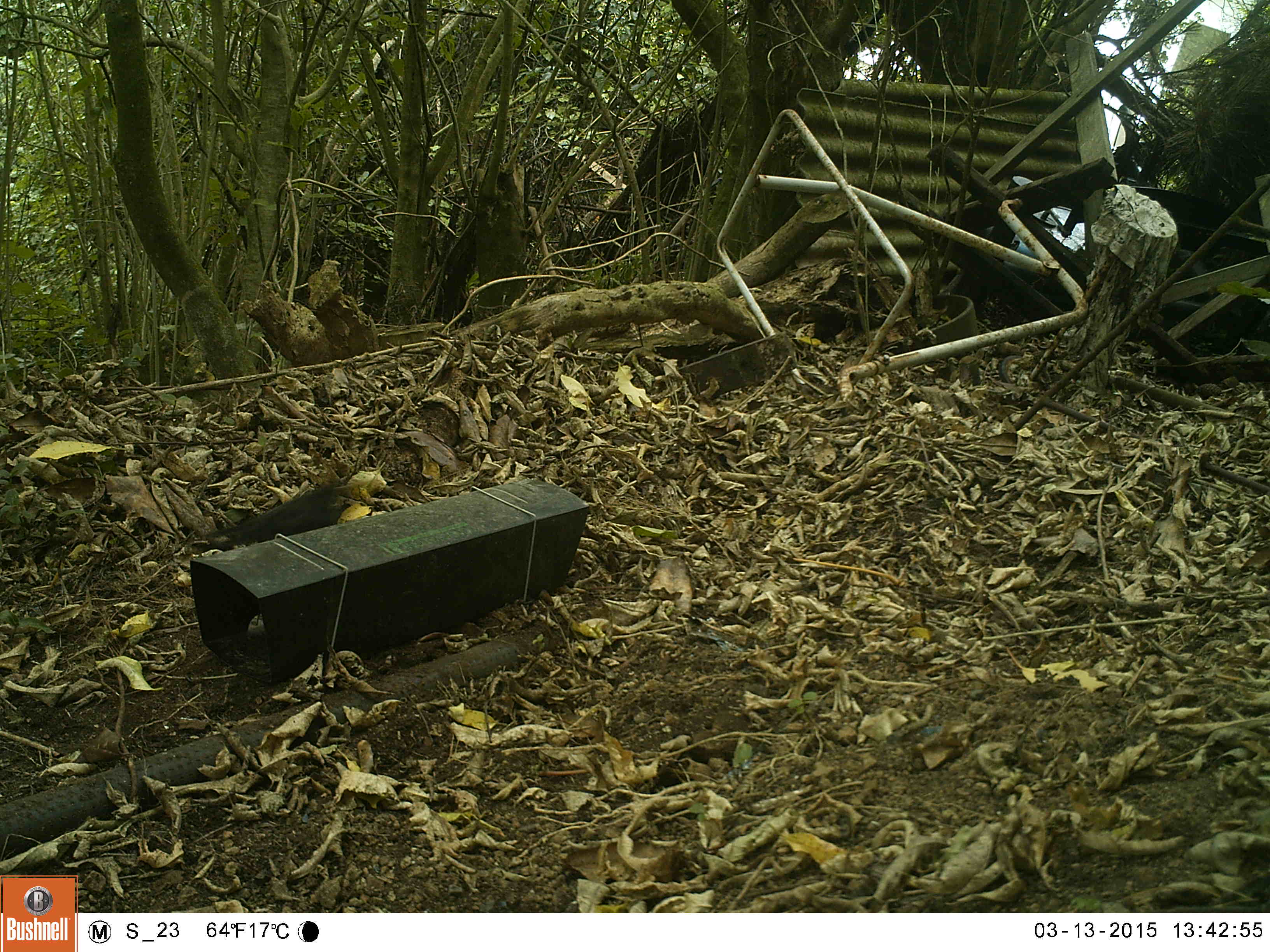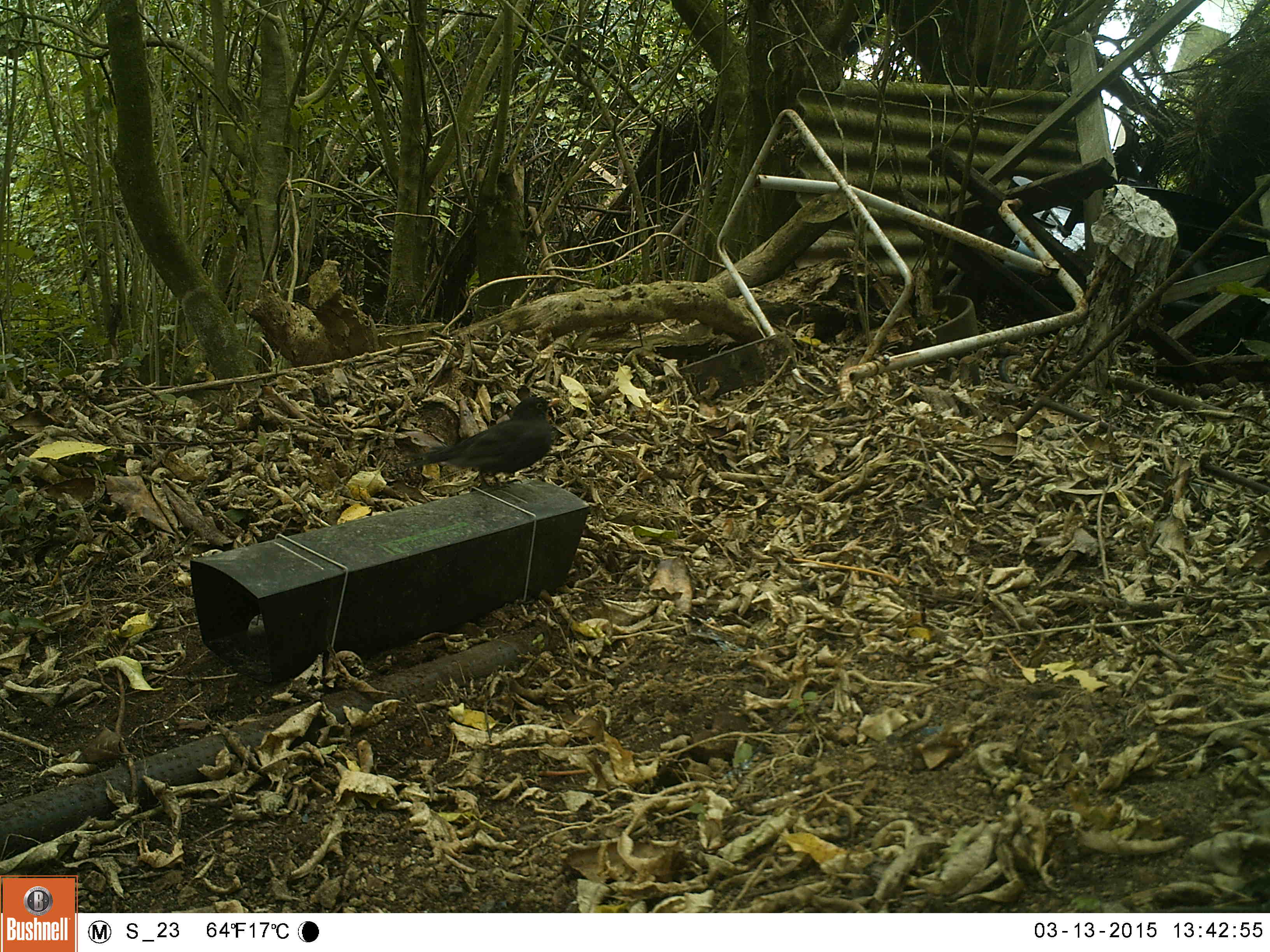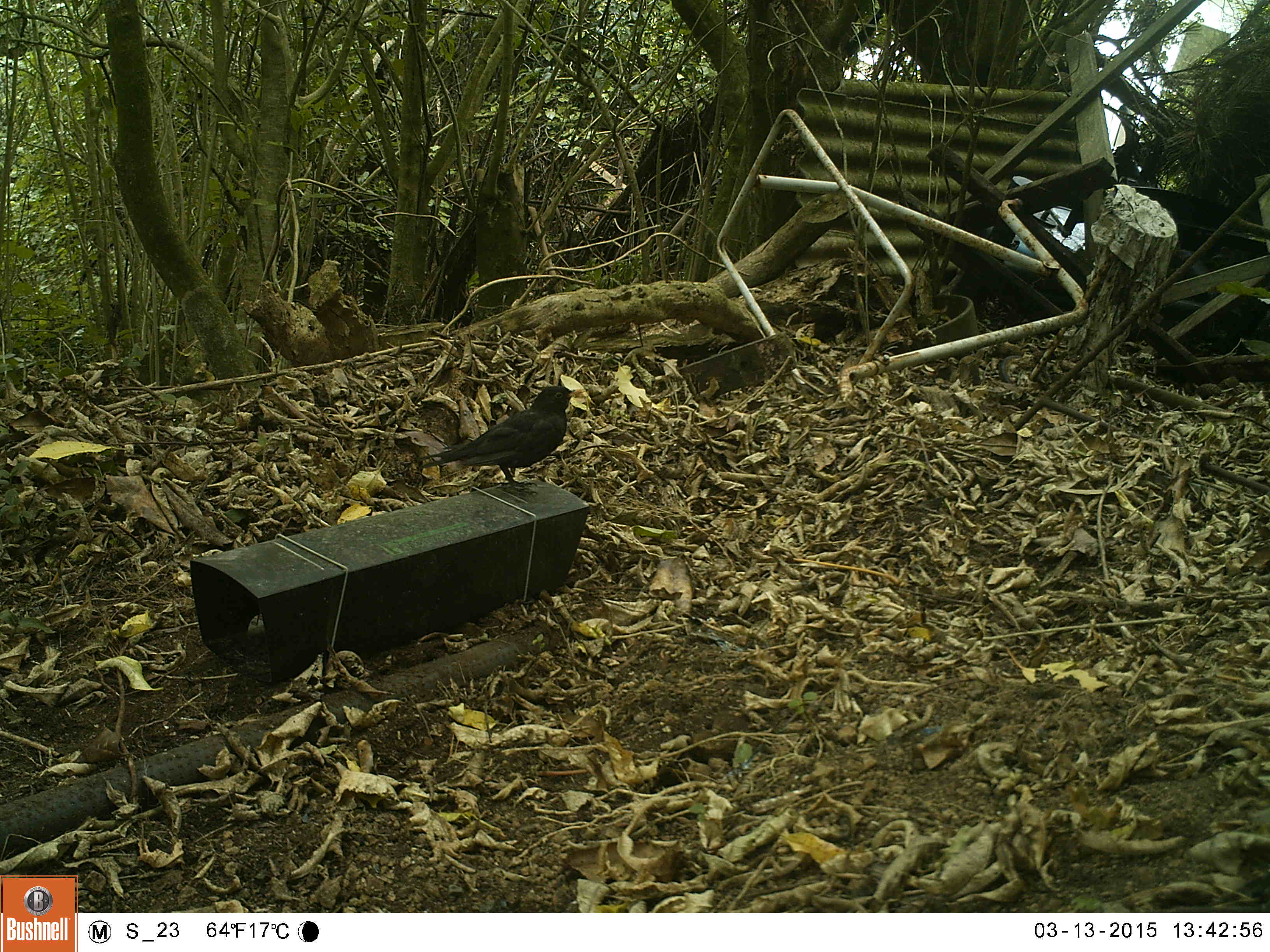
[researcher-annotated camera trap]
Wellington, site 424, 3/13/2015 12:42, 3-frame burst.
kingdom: Animalia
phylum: Chordata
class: Aves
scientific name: Aves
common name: bird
Bird (Aves).